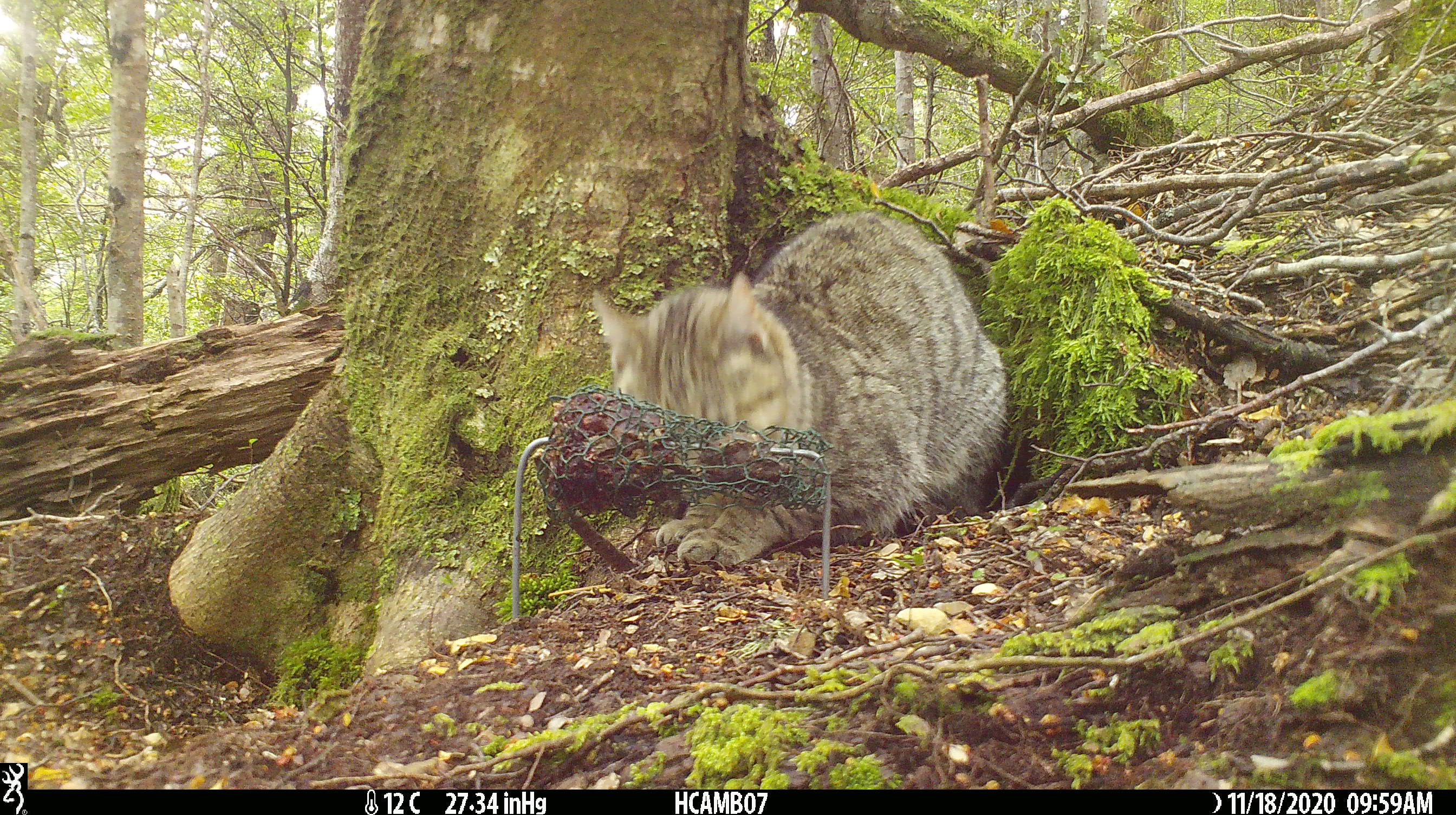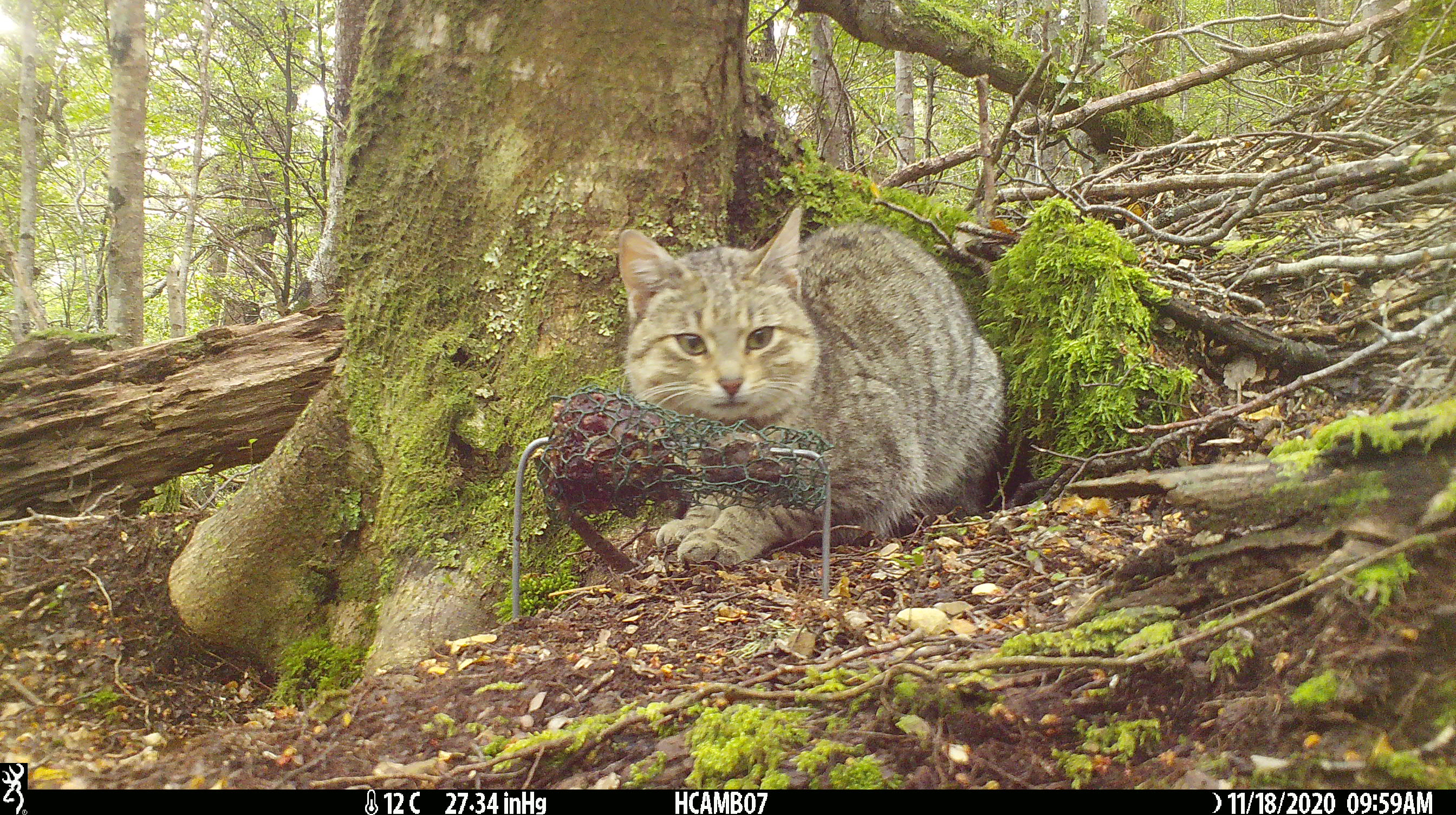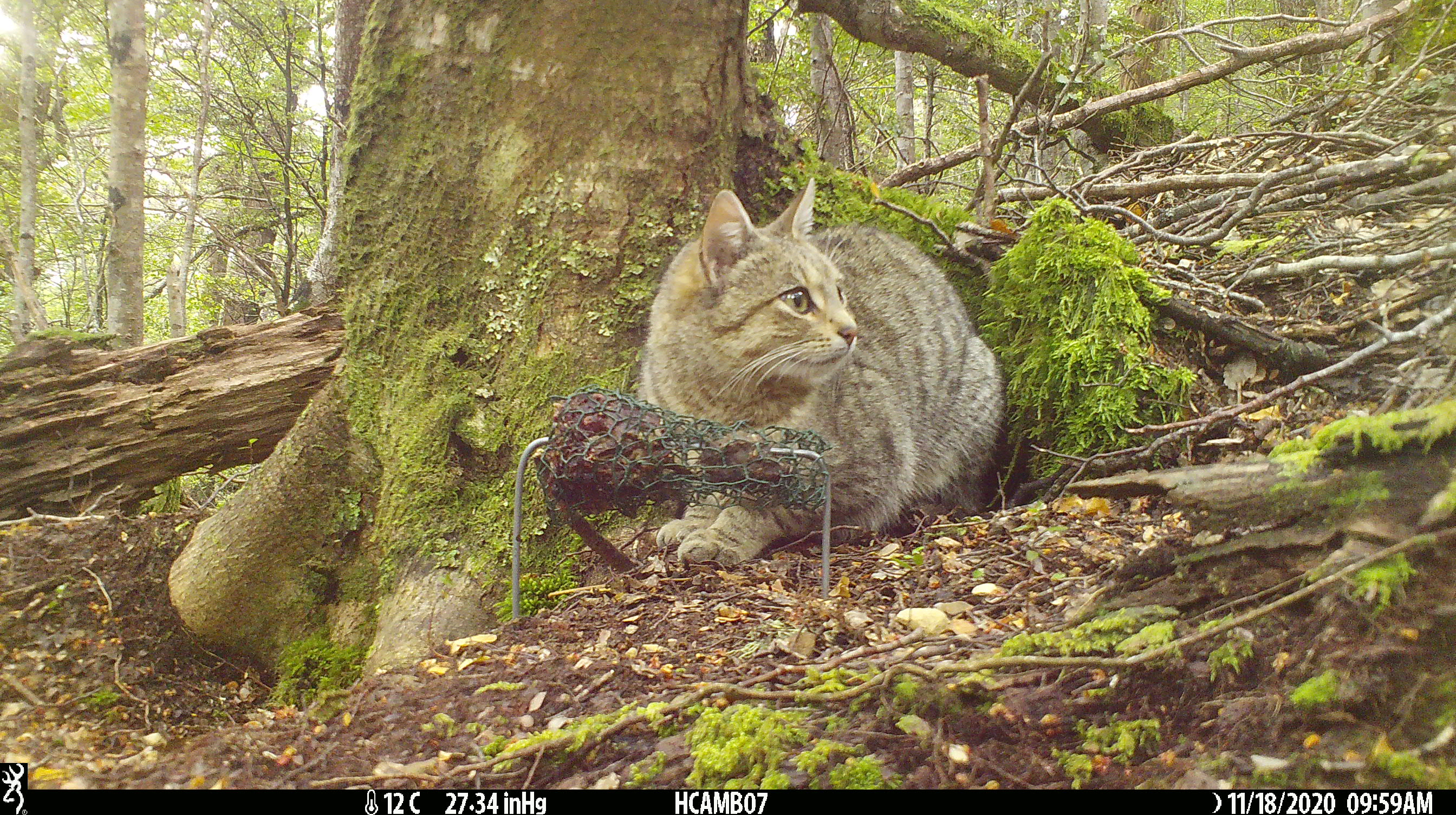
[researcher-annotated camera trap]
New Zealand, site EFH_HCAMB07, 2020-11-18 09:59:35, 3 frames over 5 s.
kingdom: Animalia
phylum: Chordata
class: Mammalia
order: Carnivora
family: Felidae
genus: Felis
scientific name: Felis catus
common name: domestic cat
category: cat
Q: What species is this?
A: Cat (domestic cat) (Felis catus).